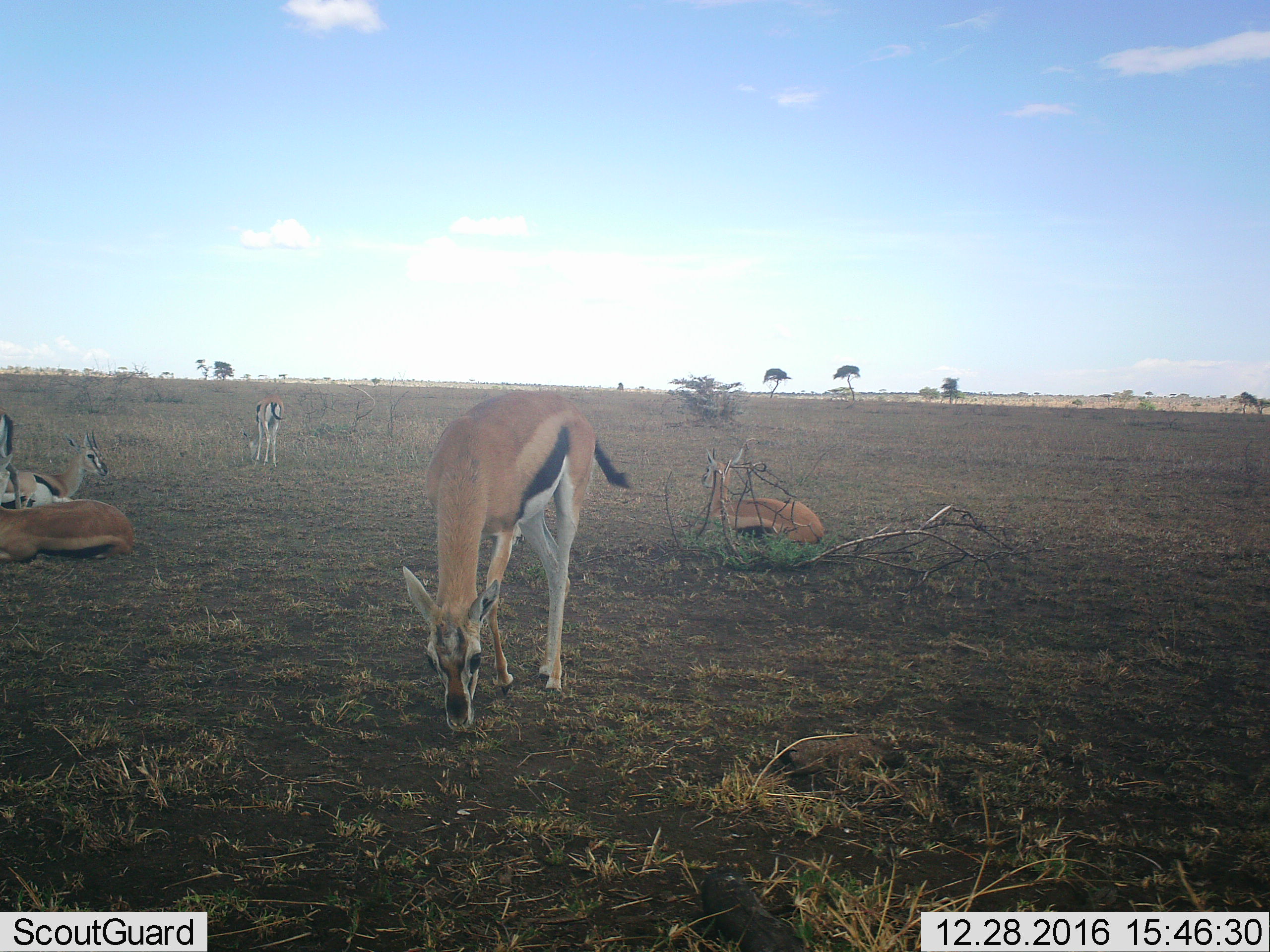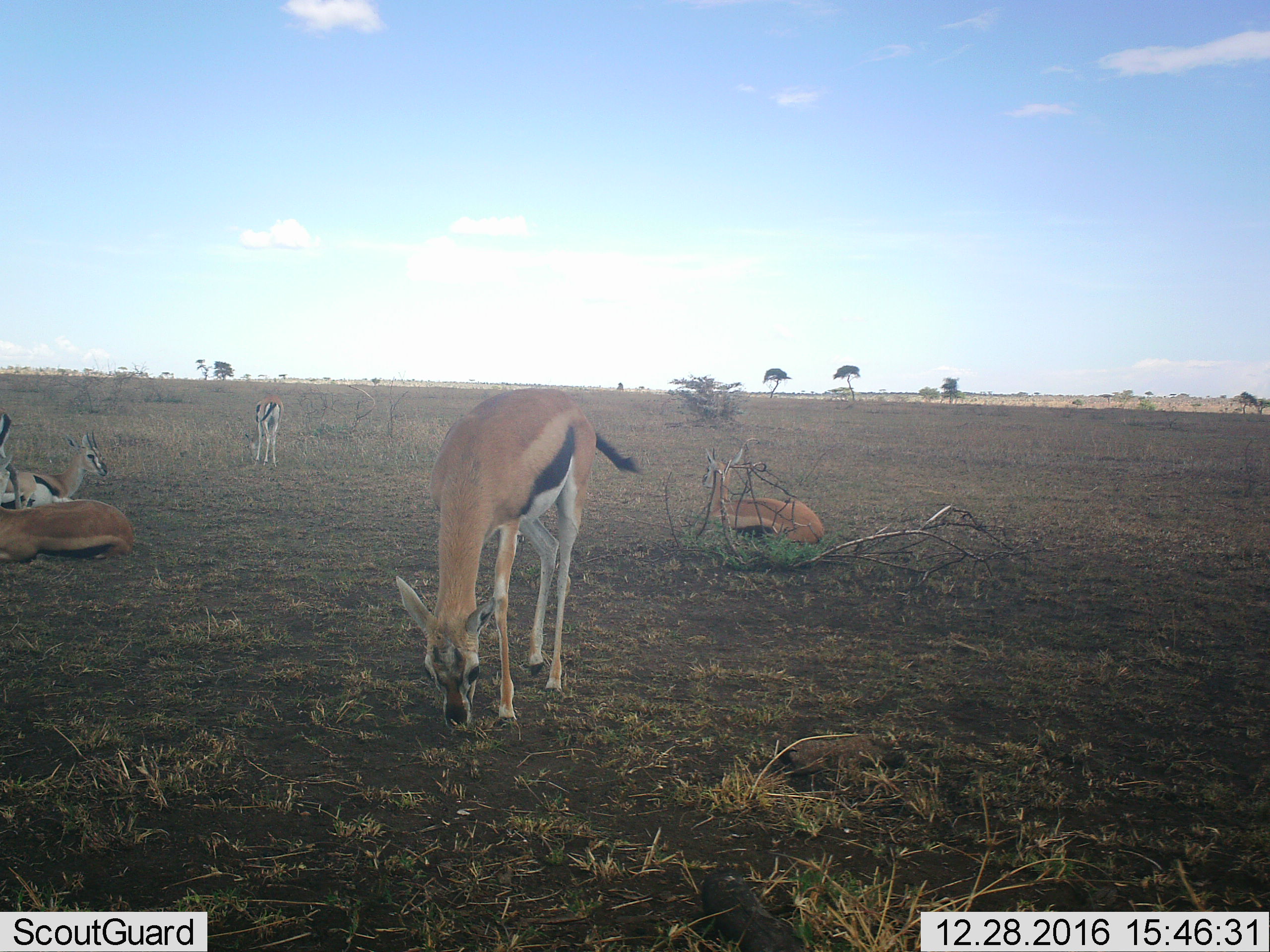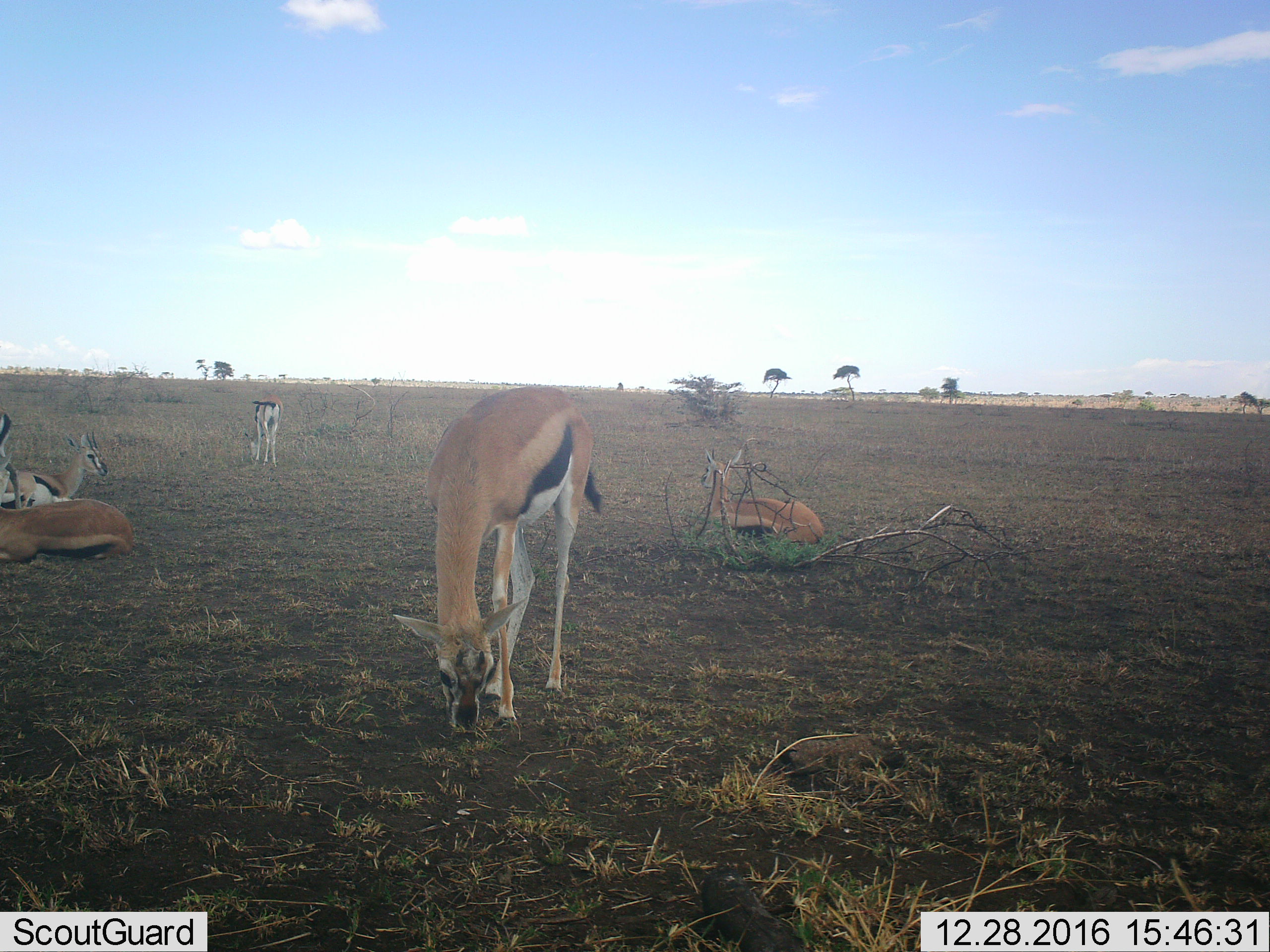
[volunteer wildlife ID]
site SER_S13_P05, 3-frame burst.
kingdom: Animalia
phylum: Chordata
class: Mammalia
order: Artiodactyla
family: Bovidae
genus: Eudorcas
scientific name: Eudorcas thomsonii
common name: thomson's gazelle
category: gazellethomsons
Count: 6.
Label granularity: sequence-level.